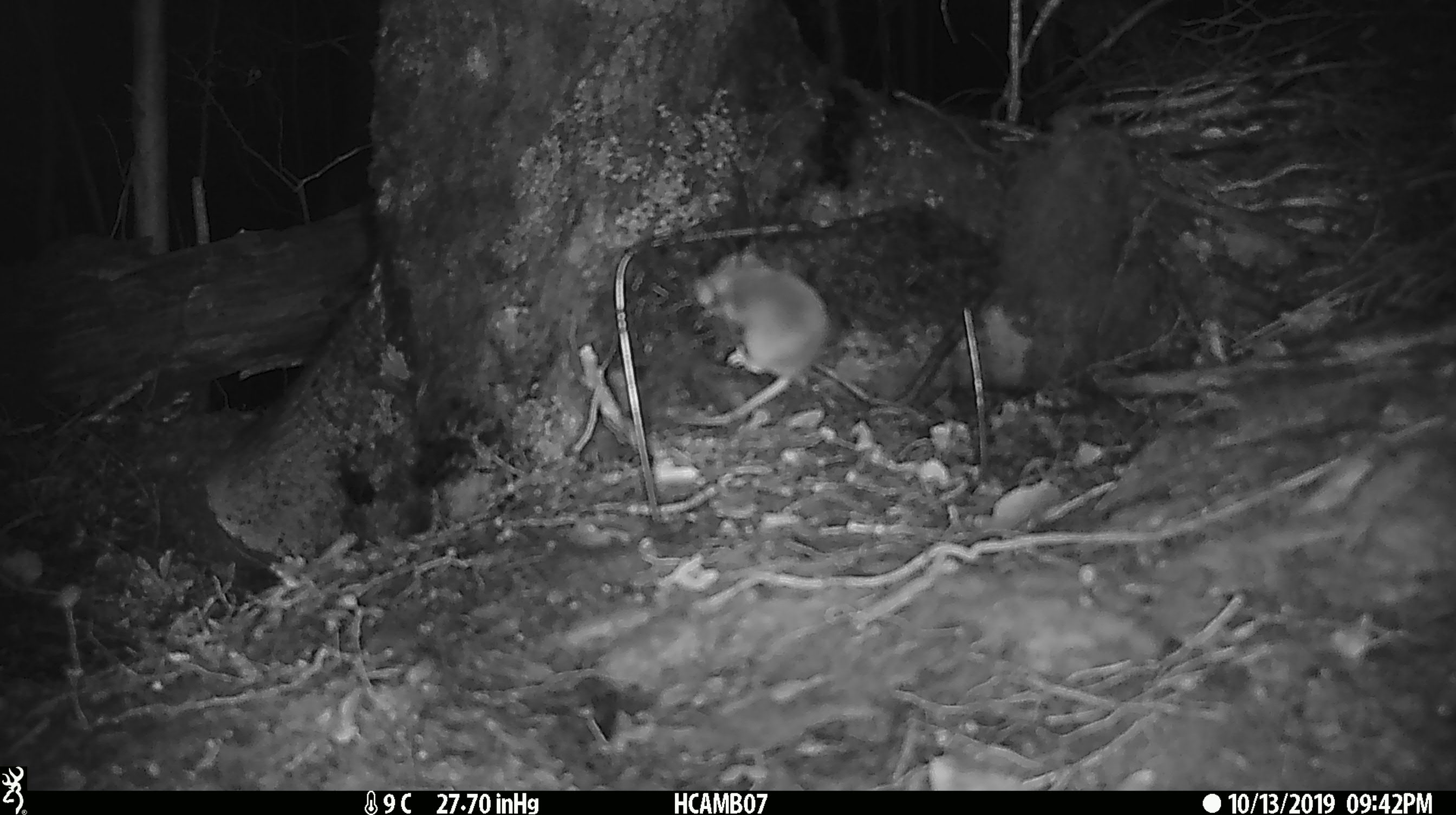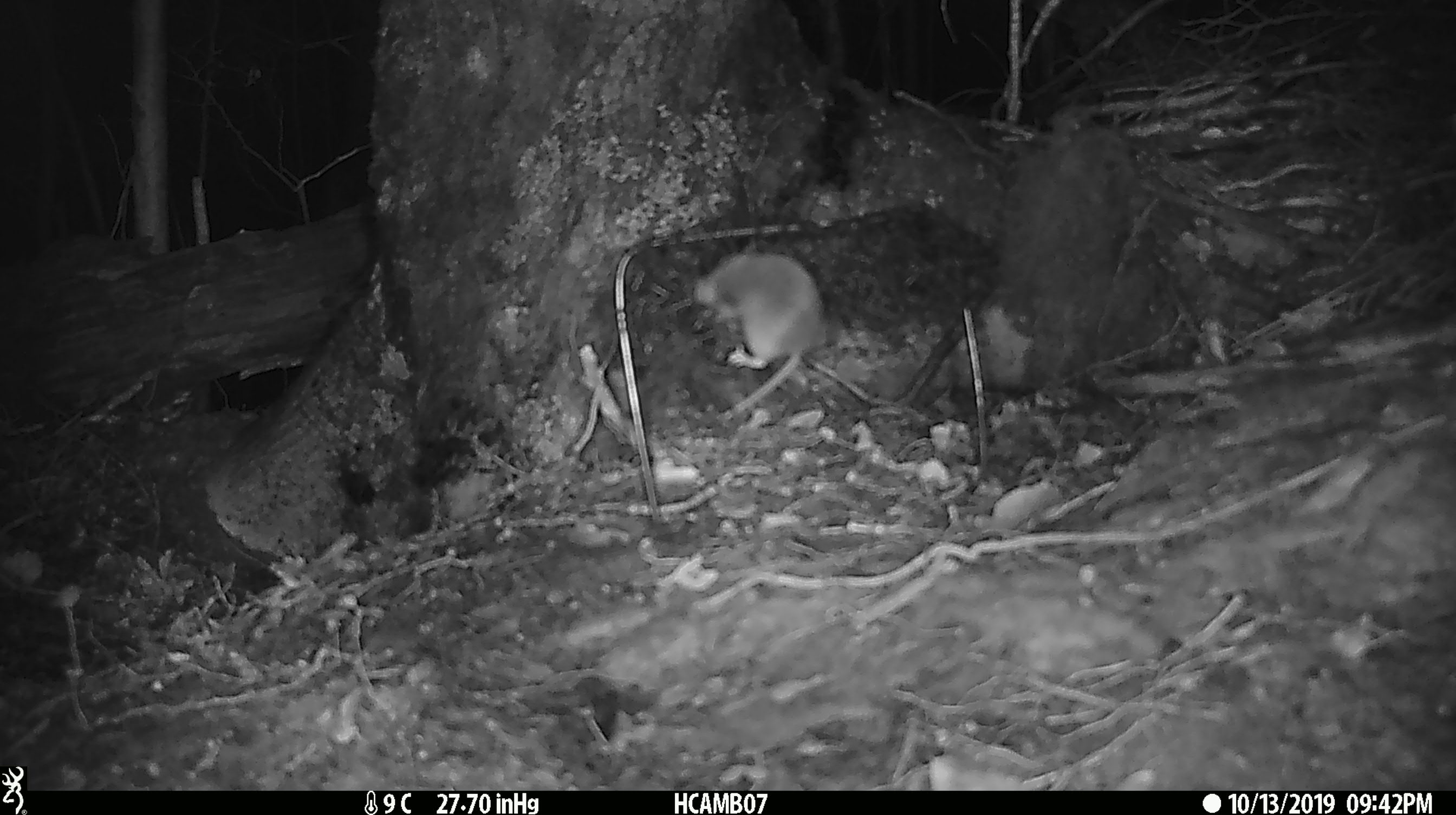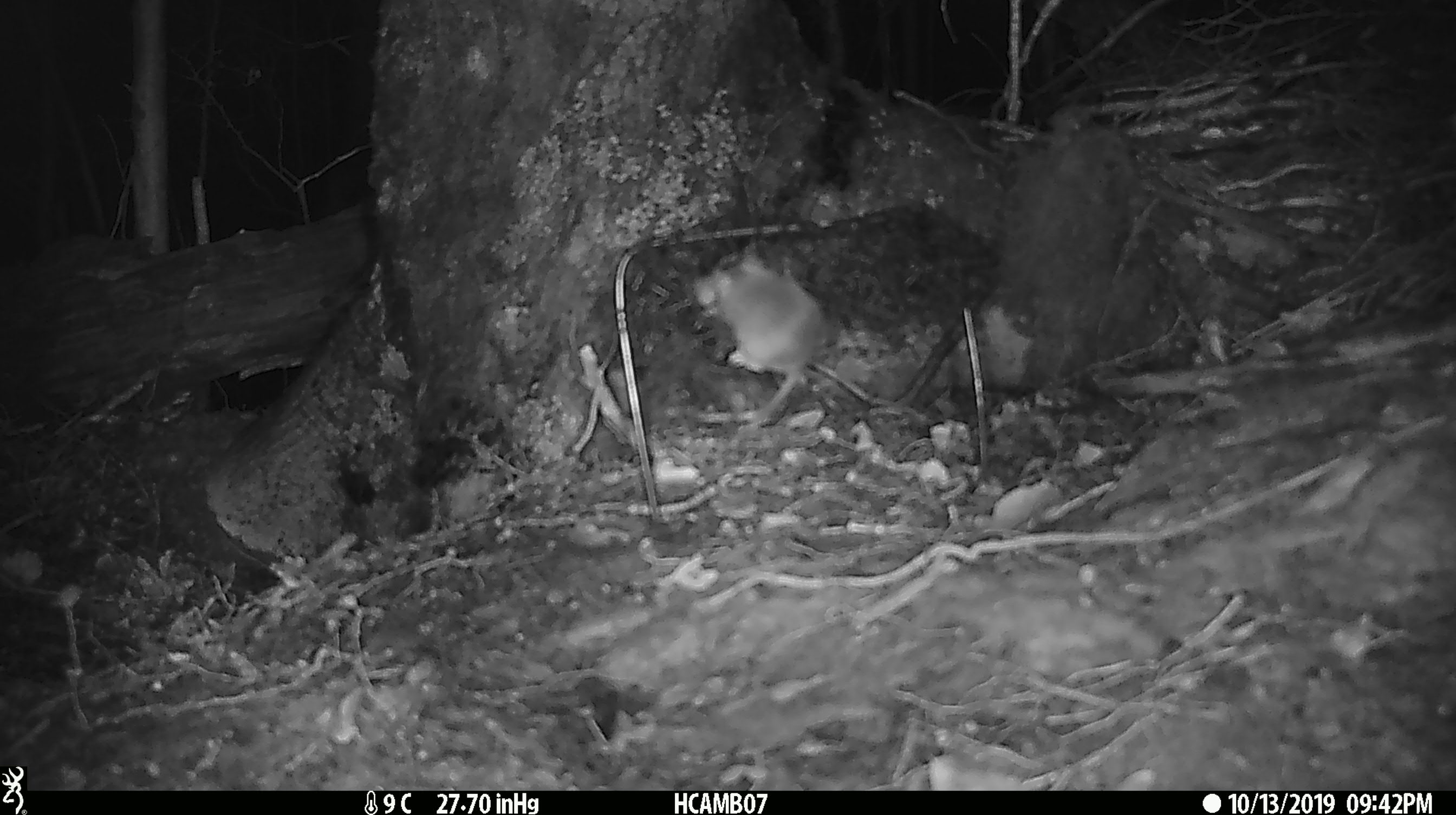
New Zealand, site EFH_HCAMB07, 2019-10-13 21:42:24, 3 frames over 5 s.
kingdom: Animalia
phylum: Chordata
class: Mammalia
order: Rodentia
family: Muridae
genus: Mus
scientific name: Mus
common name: mouse